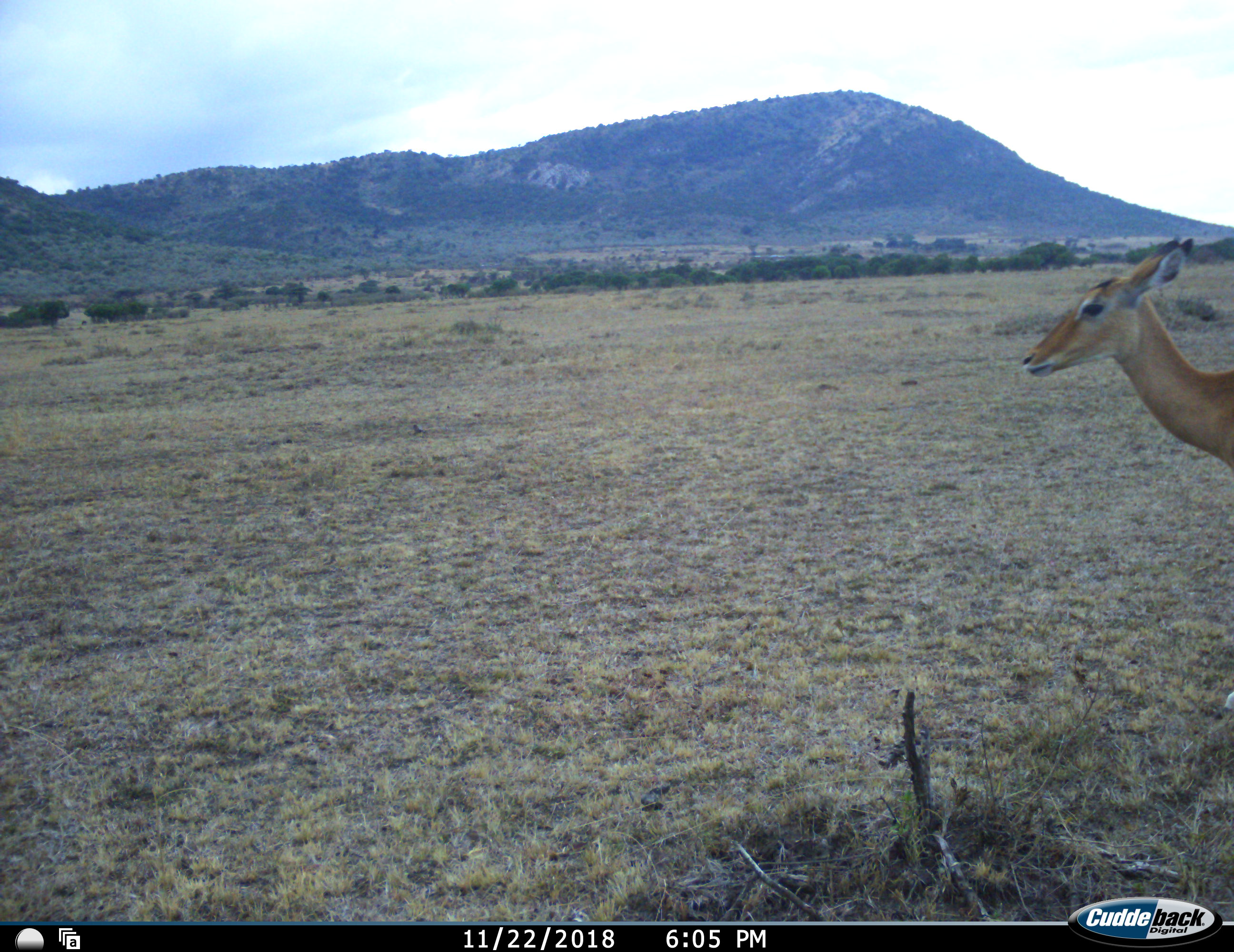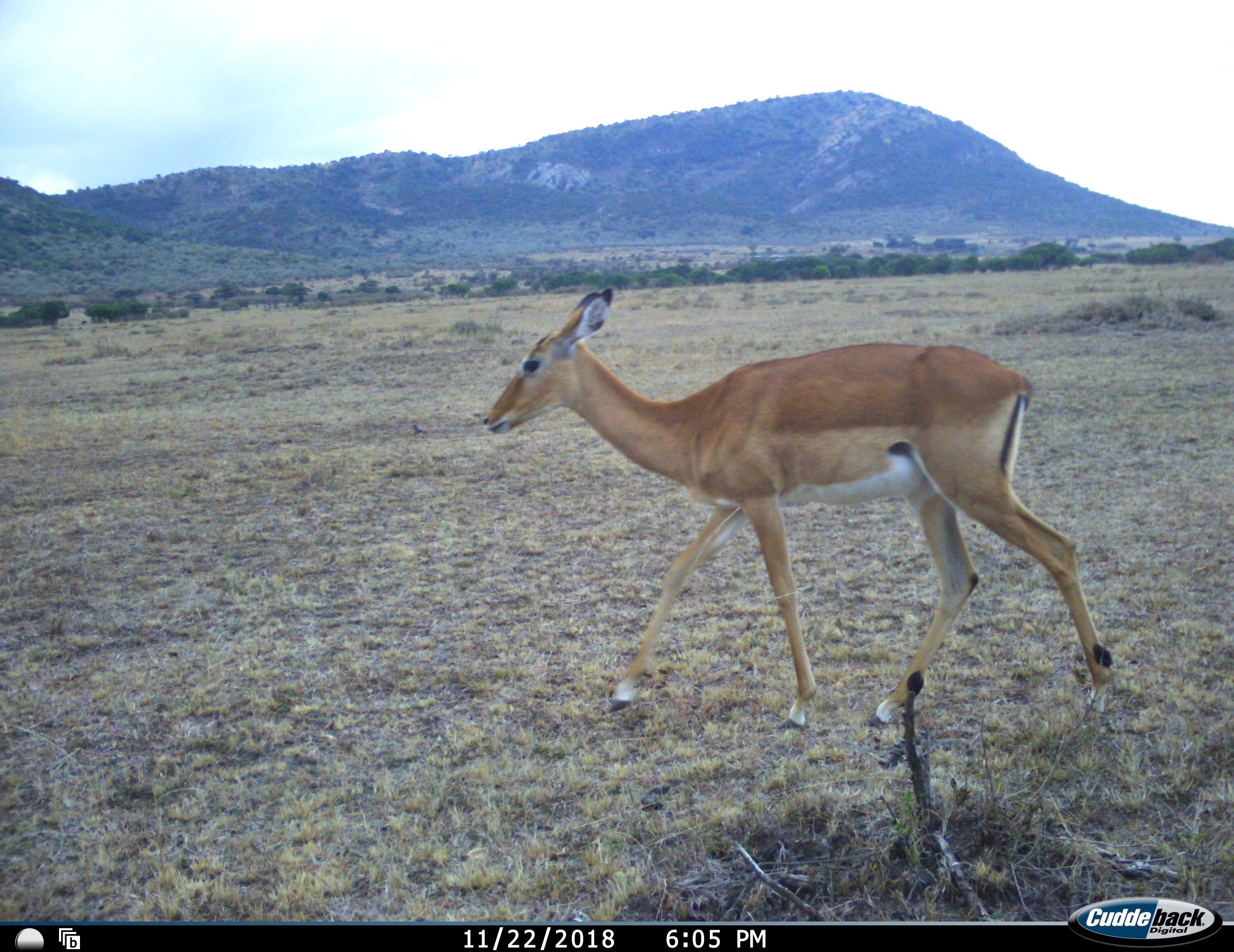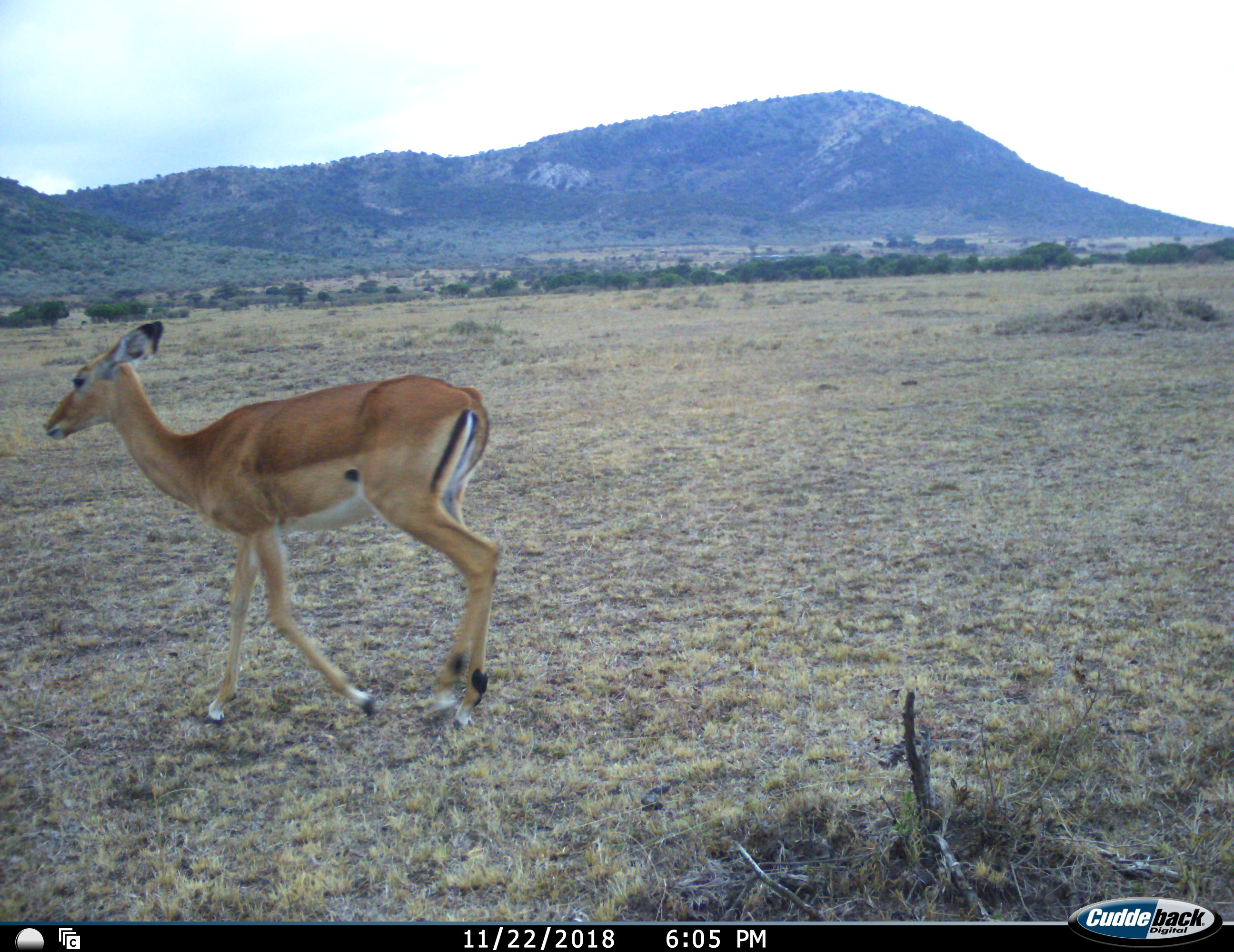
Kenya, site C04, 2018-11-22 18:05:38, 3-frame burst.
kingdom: Animalia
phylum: Chordata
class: Mammalia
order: Artiodactyla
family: Bovidae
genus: Aepyceros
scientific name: Aepyceros melampus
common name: impala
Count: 1.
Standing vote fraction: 14%.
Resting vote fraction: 0%.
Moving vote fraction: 86%.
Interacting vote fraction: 0%.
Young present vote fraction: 0%.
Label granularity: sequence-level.